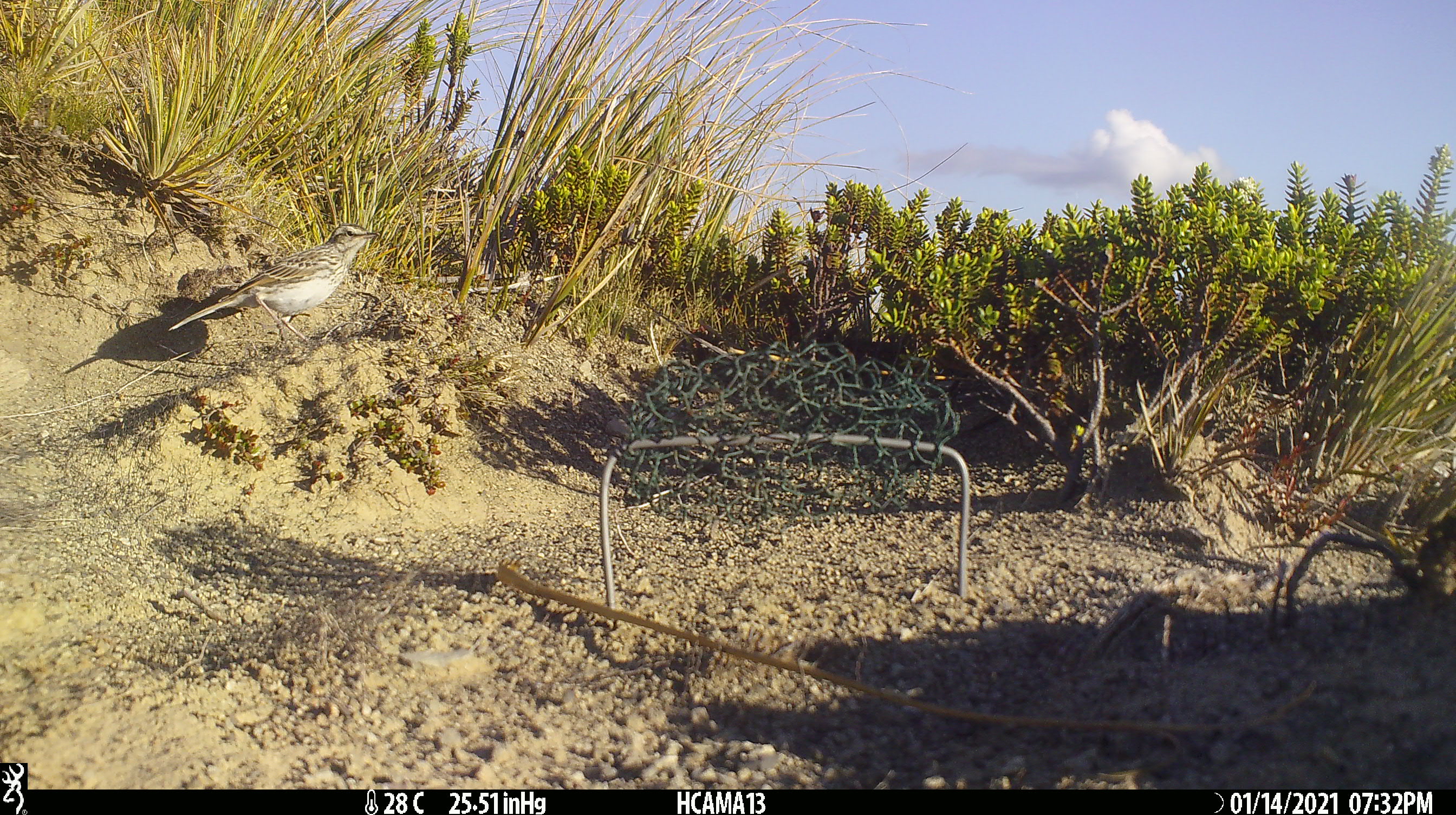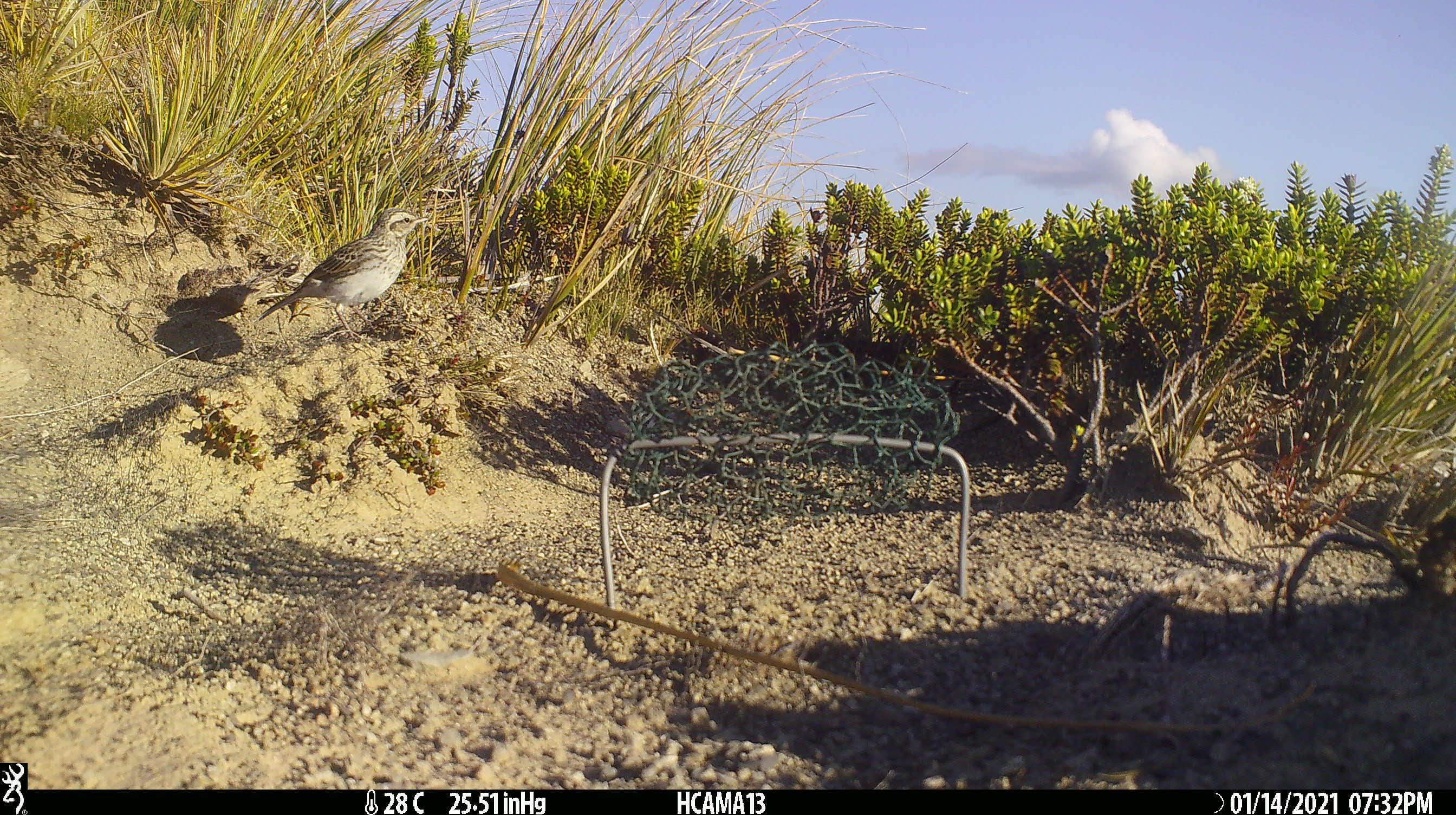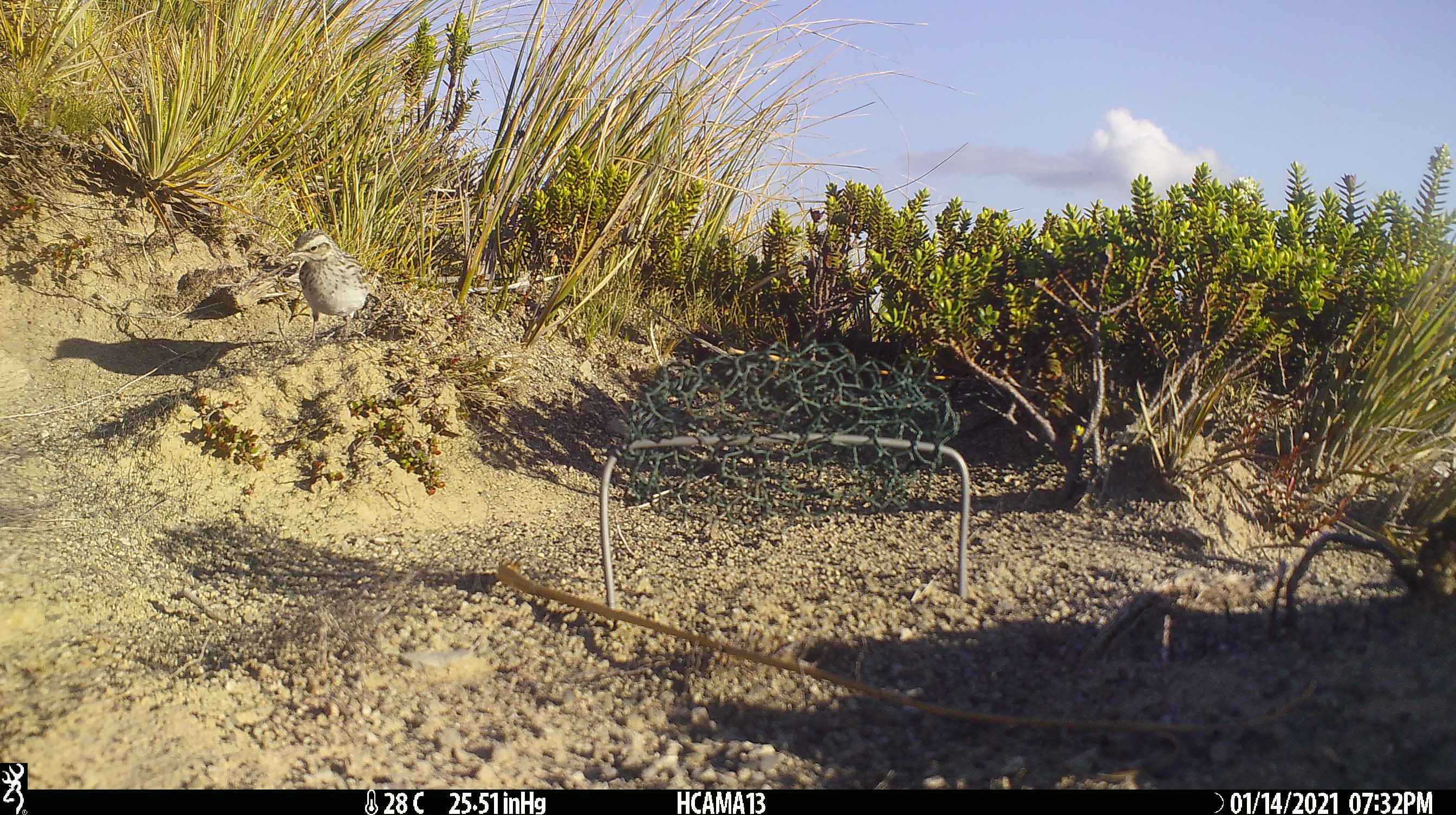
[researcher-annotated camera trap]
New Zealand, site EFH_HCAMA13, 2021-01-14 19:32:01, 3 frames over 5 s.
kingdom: Animalia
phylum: Chordata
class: Aves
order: Passeriformes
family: Motacillidae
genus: Anthus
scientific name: Anthus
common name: pipit